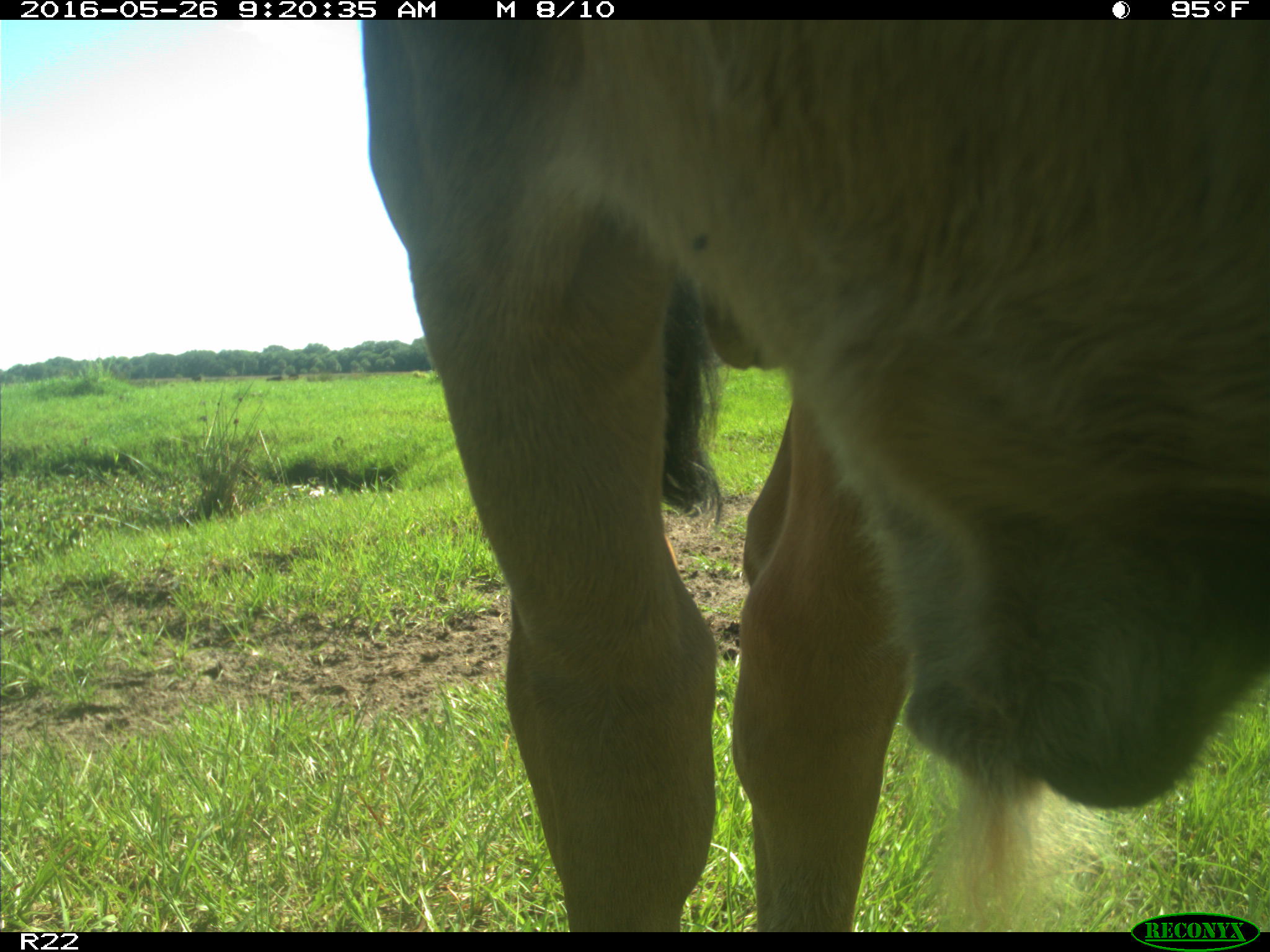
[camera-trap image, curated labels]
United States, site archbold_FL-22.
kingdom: Animalia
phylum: Chordata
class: Mammalia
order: Artiodactyla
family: Bovidae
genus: Bos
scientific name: Bos taurus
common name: domestic cow